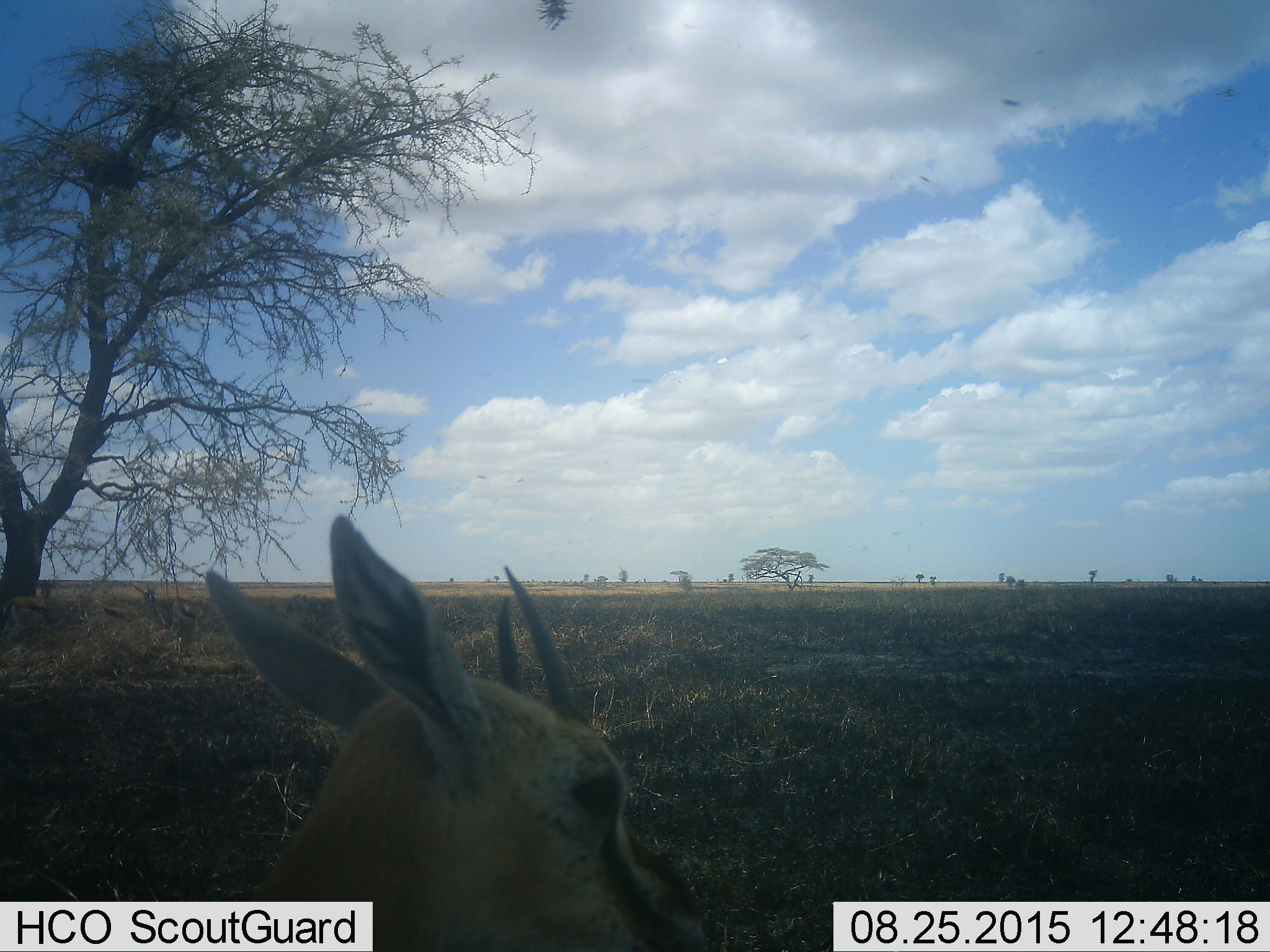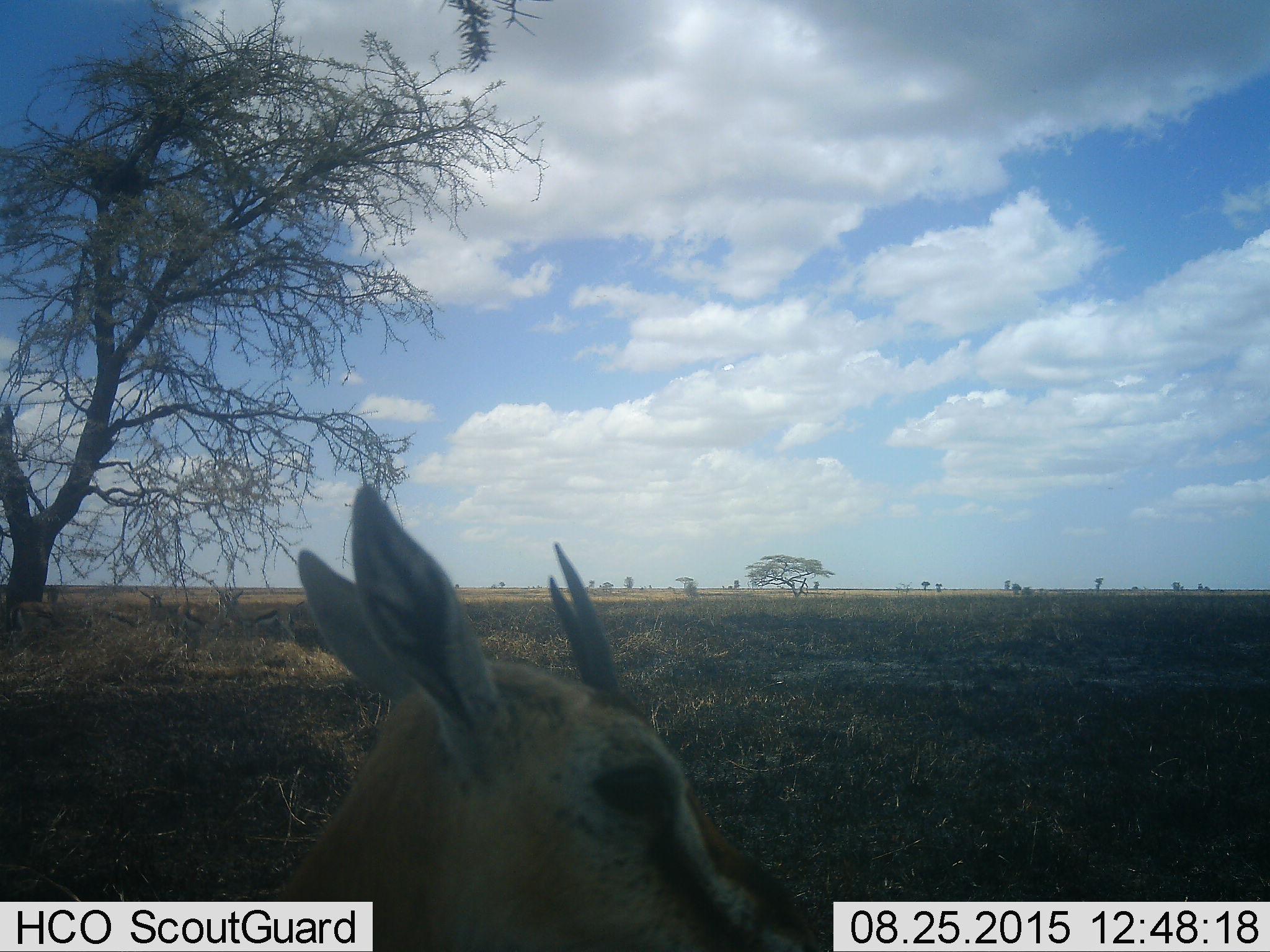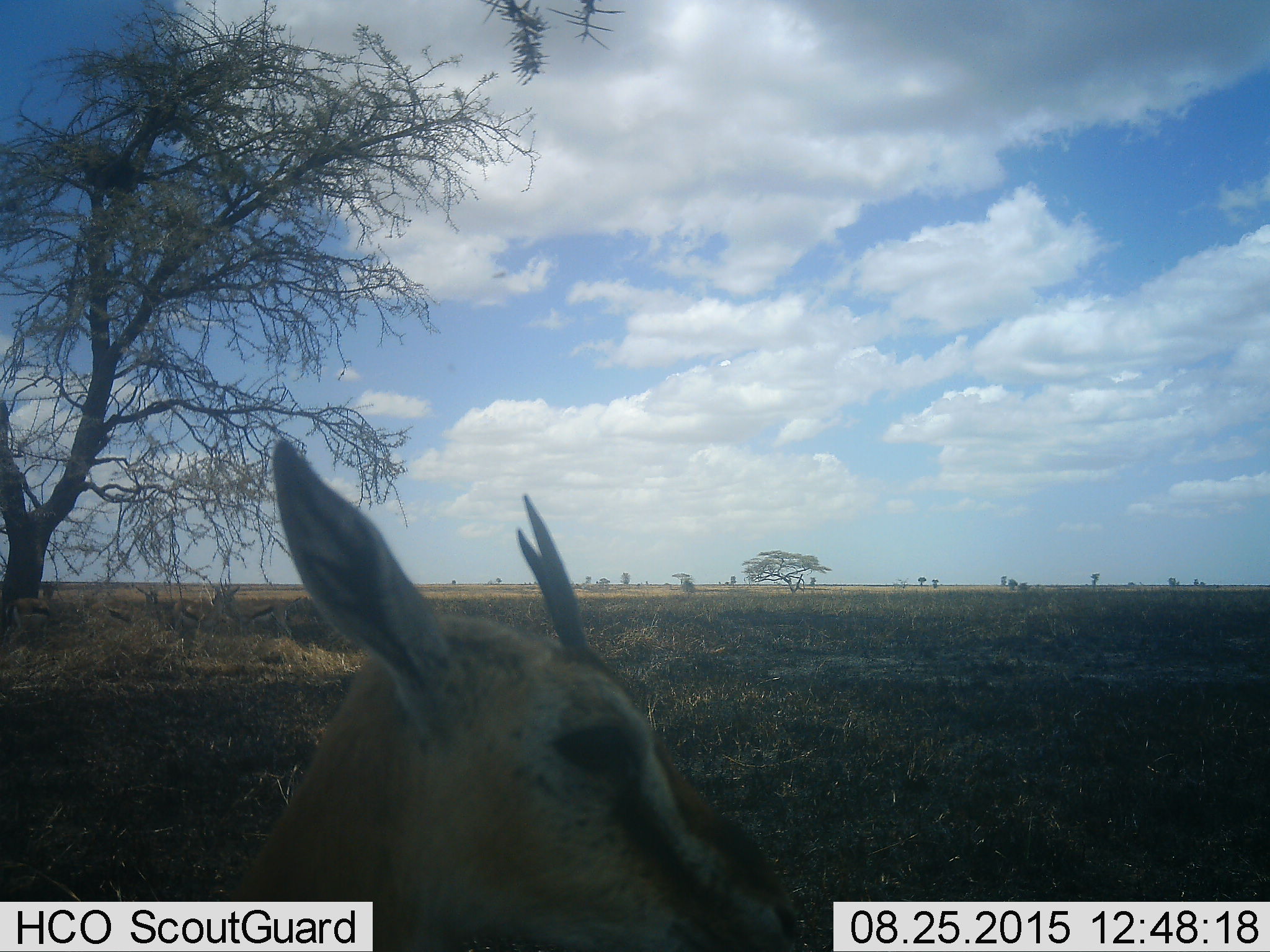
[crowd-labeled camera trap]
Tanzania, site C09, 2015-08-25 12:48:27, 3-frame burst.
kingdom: Animalia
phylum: Chordata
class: Mammalia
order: Artiodactyla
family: Bovidae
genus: Eudorcas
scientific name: Eudorcas thomsonii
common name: thomson's gazelle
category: gazellethomsons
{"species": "gazellethomsons (thomson's gazelle) (Eudorcas thomsonii)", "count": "2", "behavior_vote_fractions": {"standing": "92%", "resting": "17%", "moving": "0%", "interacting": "0%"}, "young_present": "0%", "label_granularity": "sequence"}